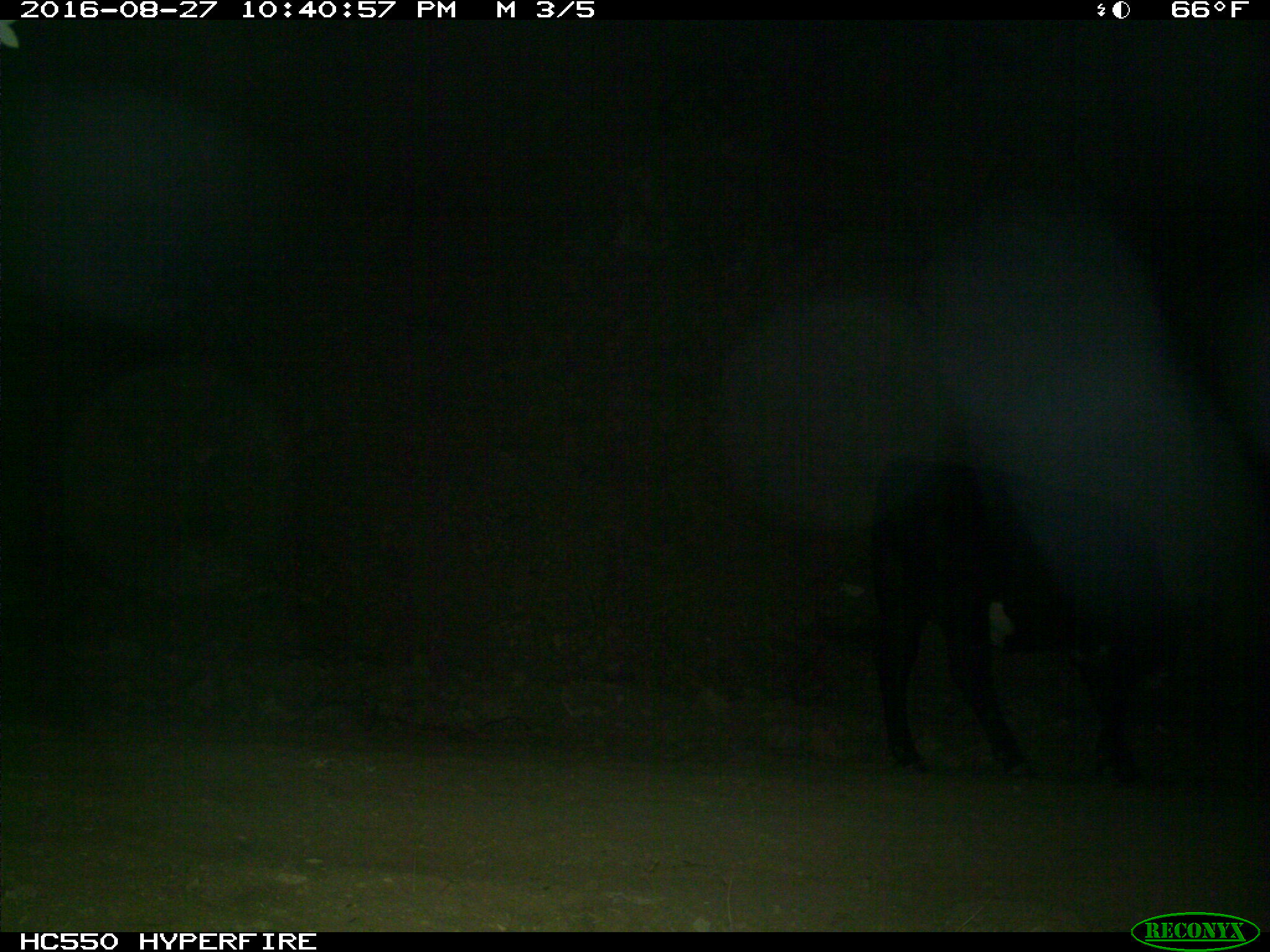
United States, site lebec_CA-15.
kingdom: Animalia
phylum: Chordata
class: Mammalia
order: Artiodactyla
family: Bovidae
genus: Bos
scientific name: Bos taurus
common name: domestic cow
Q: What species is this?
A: Bos taurus (domestic cow).